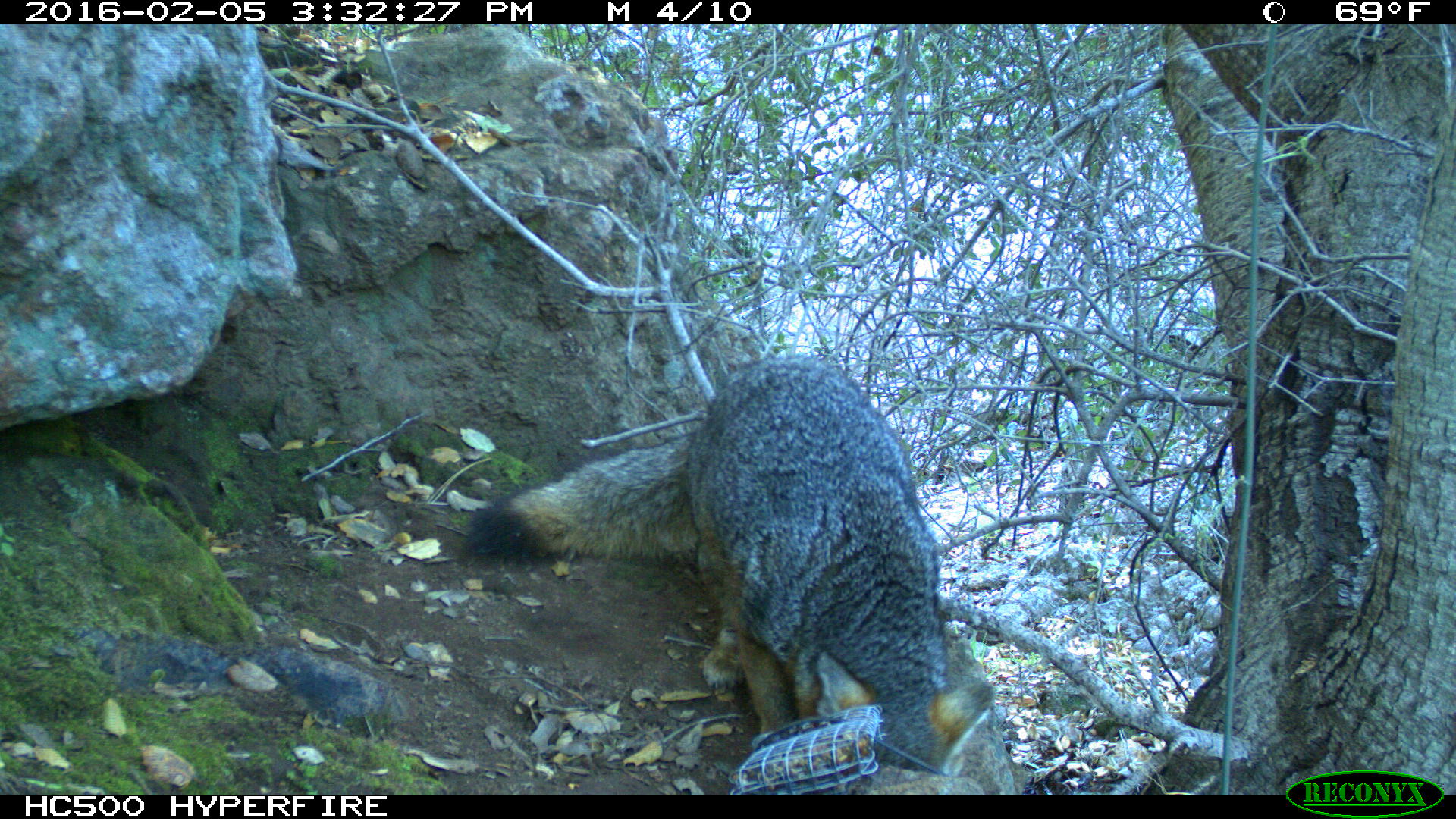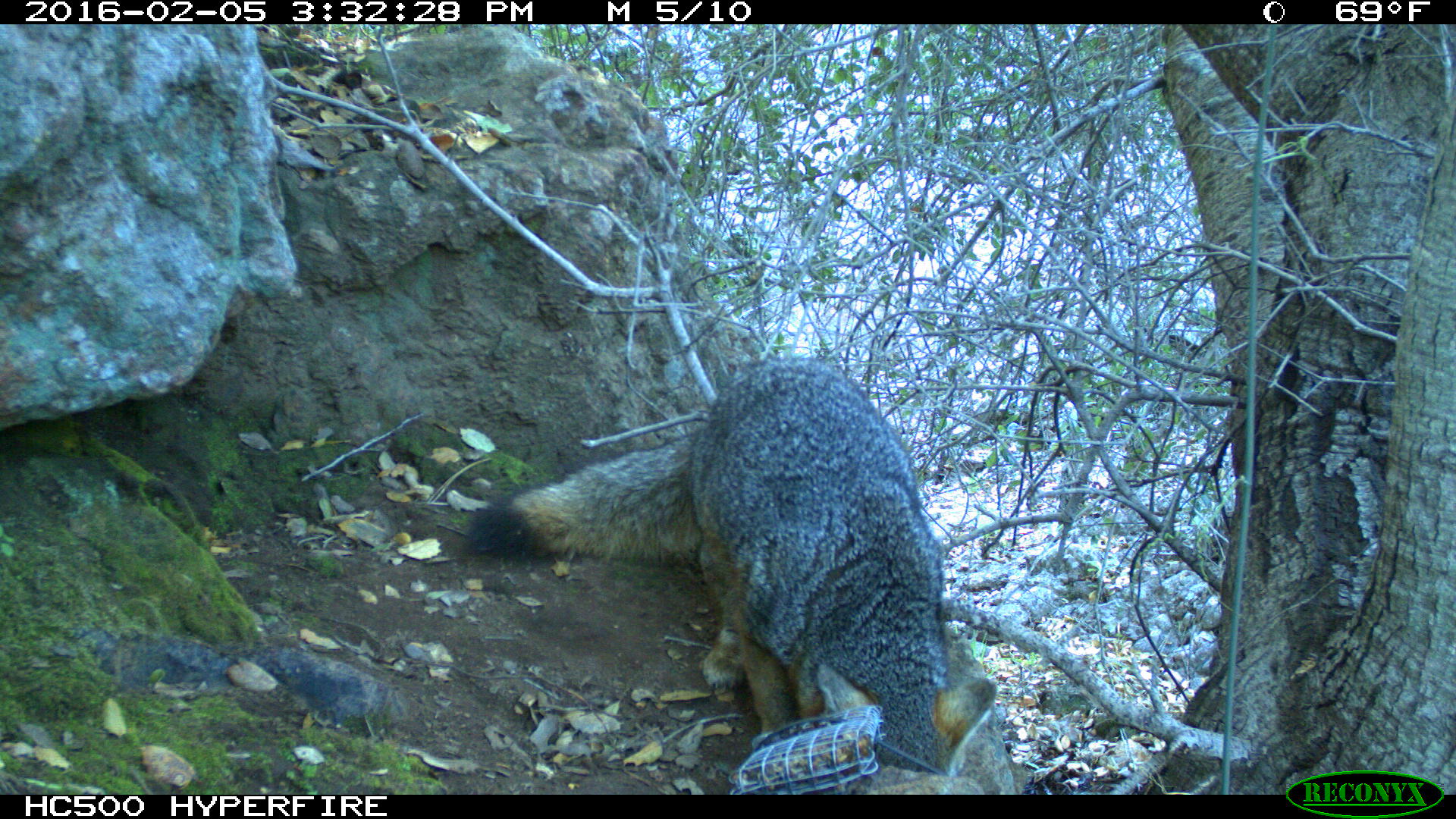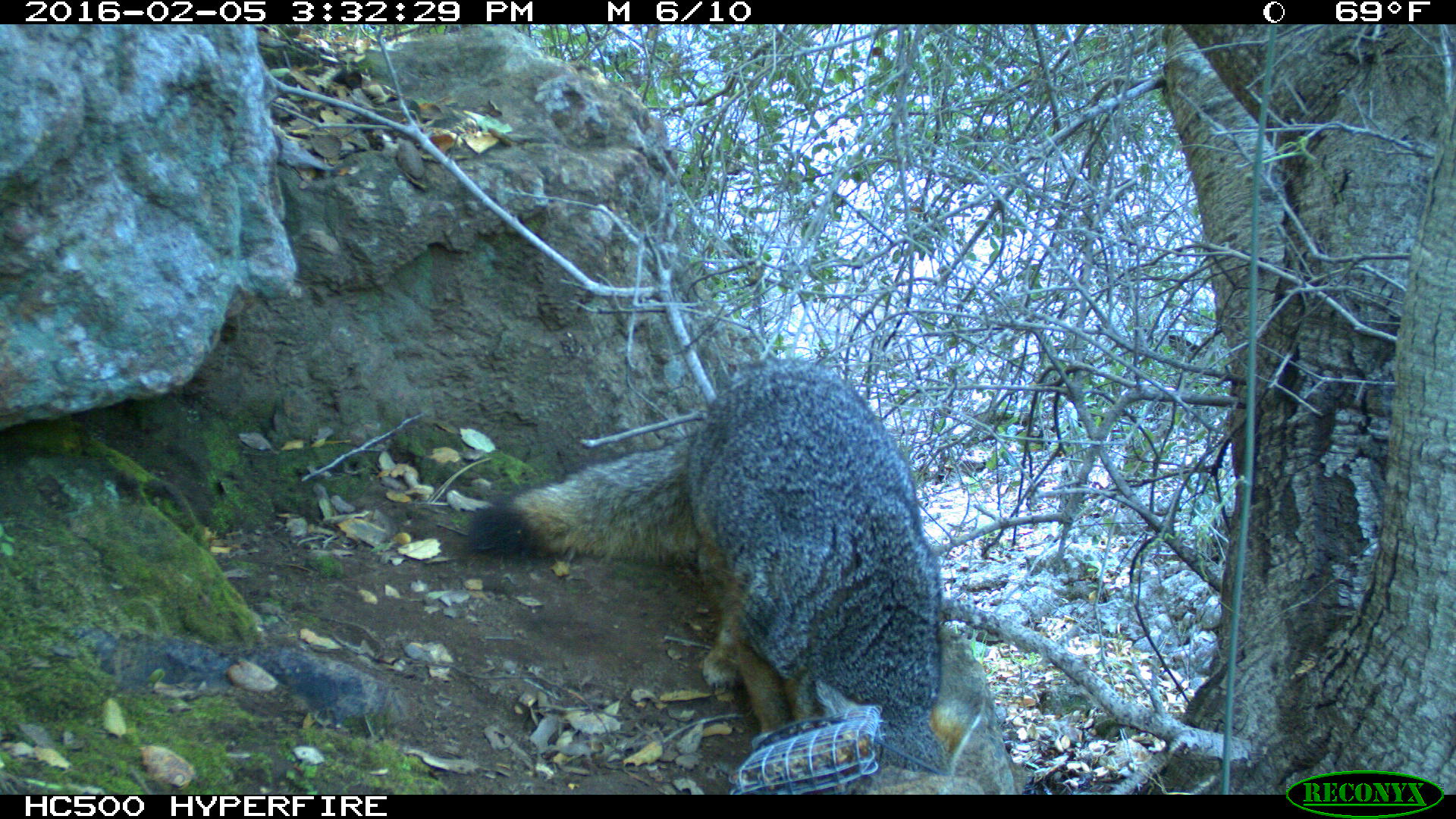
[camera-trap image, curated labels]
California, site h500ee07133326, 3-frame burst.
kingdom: Animalia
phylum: Chordata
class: Mammalia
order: Carnivora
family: Canidae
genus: Urocyon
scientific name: Urocyon littoralis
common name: island fox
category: fox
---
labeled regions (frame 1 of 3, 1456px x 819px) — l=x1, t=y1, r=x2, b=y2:
fox: l=457, t=355, r=996, b=777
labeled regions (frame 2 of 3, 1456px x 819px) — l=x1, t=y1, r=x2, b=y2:
fox: l=465, t=355, r=997, b=780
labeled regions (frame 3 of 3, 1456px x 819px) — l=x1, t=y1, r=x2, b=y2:
fox: l=466, t=356, r=982, b=778